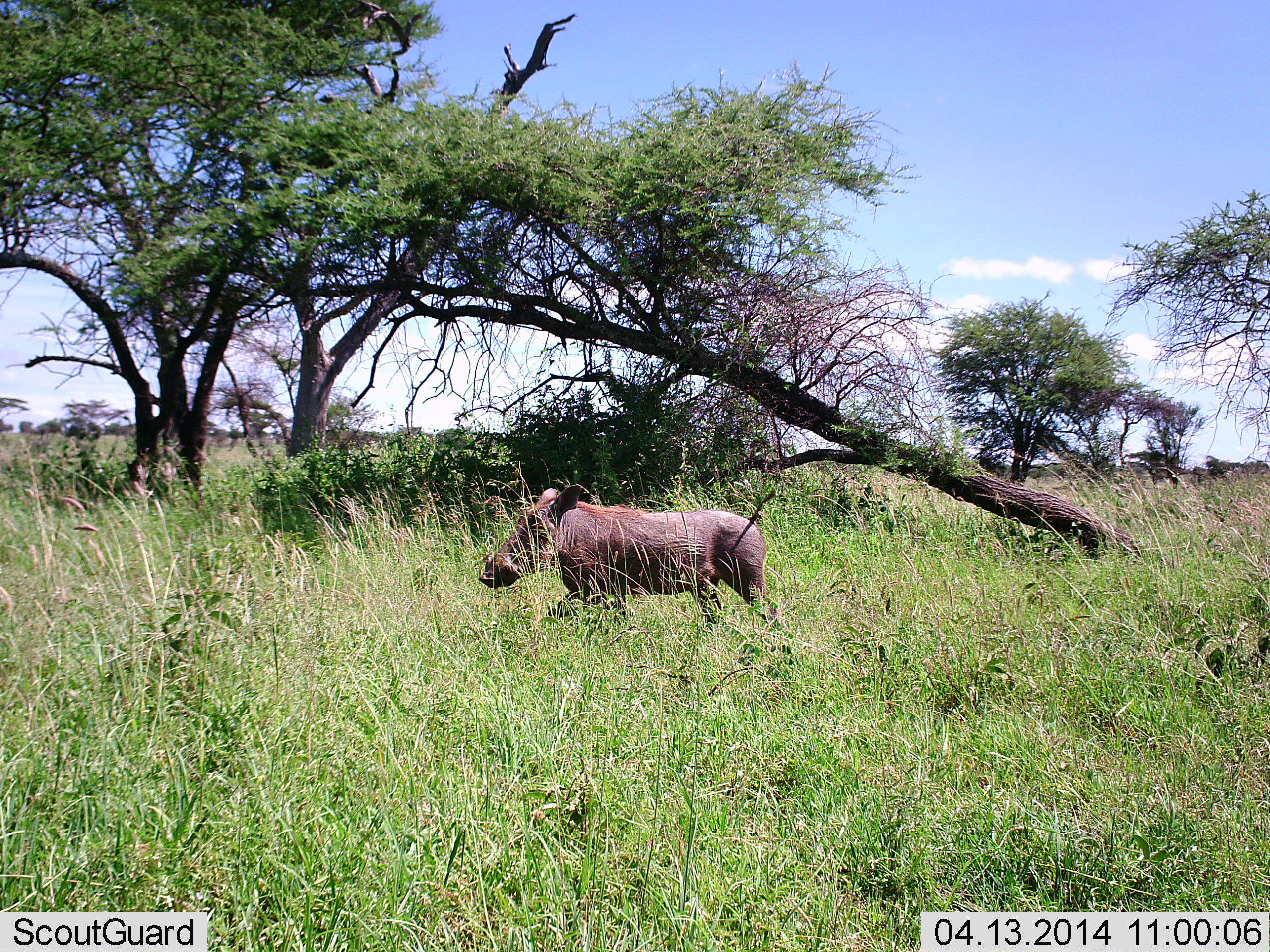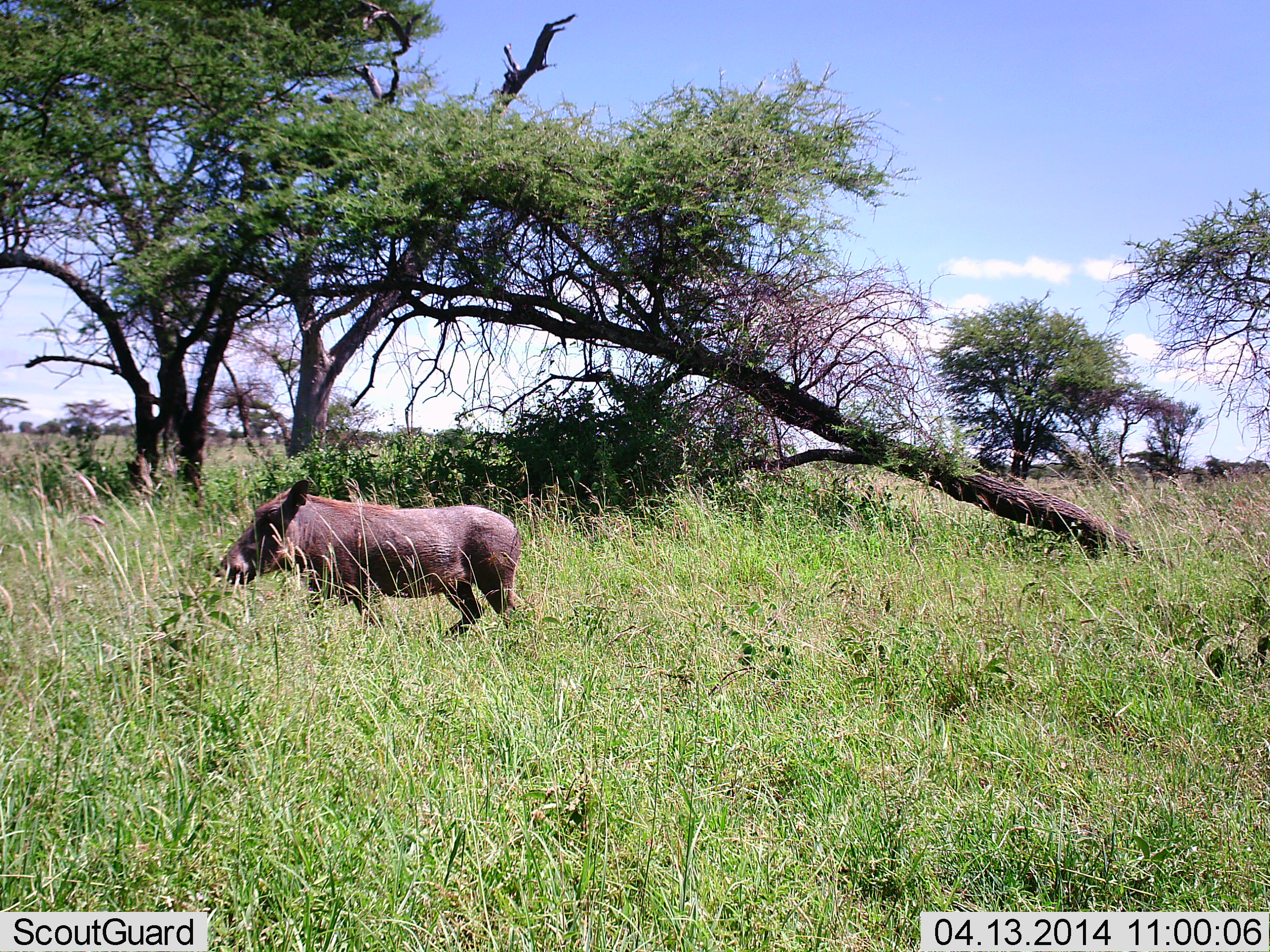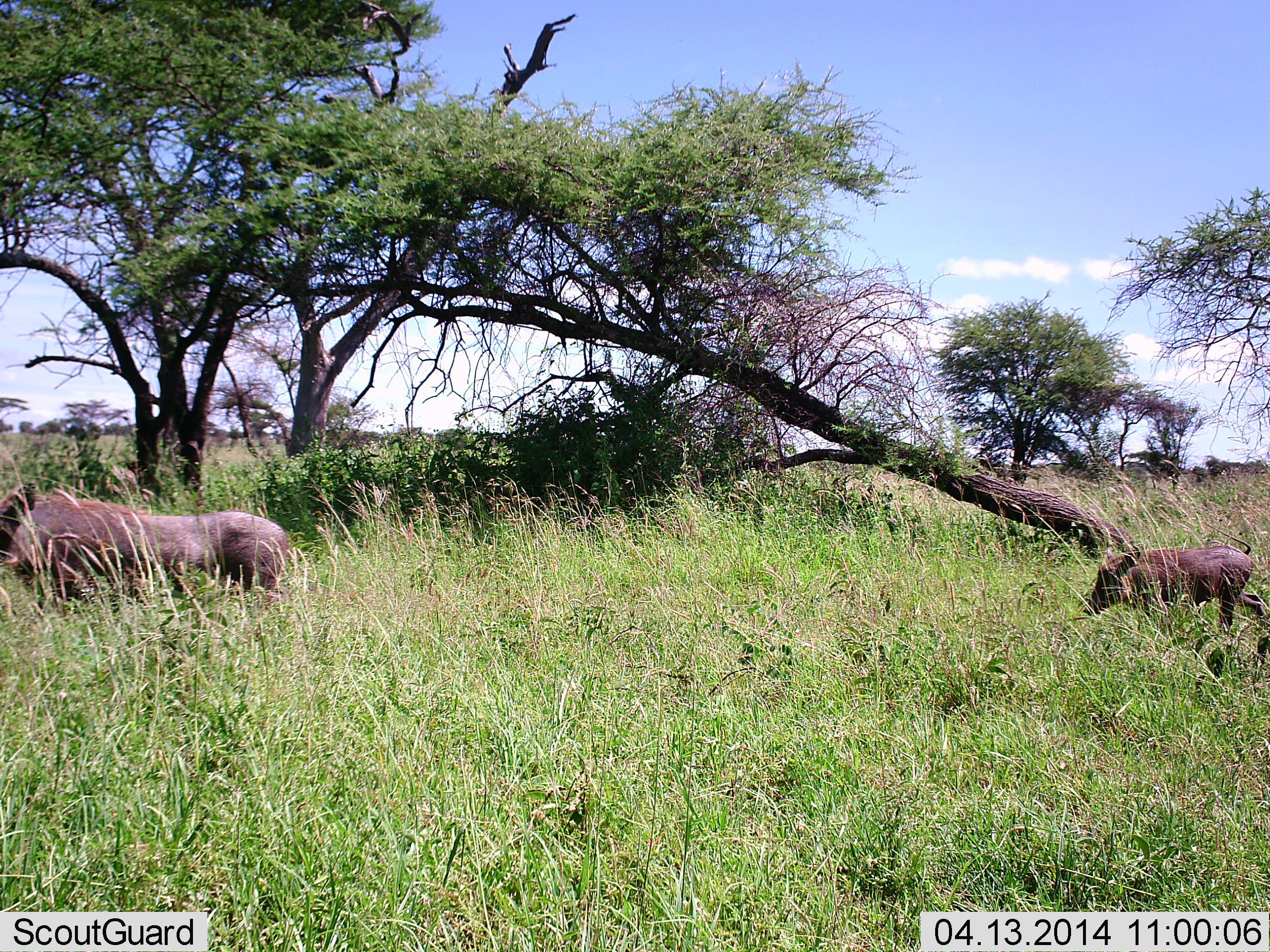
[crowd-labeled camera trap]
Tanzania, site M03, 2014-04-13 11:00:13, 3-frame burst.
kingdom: Animalia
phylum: Chordata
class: Mammalia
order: Artiodactyla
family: Suidae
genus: Phacochoerus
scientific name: Phacochoerus africanus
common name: warthog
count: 2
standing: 11%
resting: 0%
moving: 89%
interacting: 0%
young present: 57%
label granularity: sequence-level